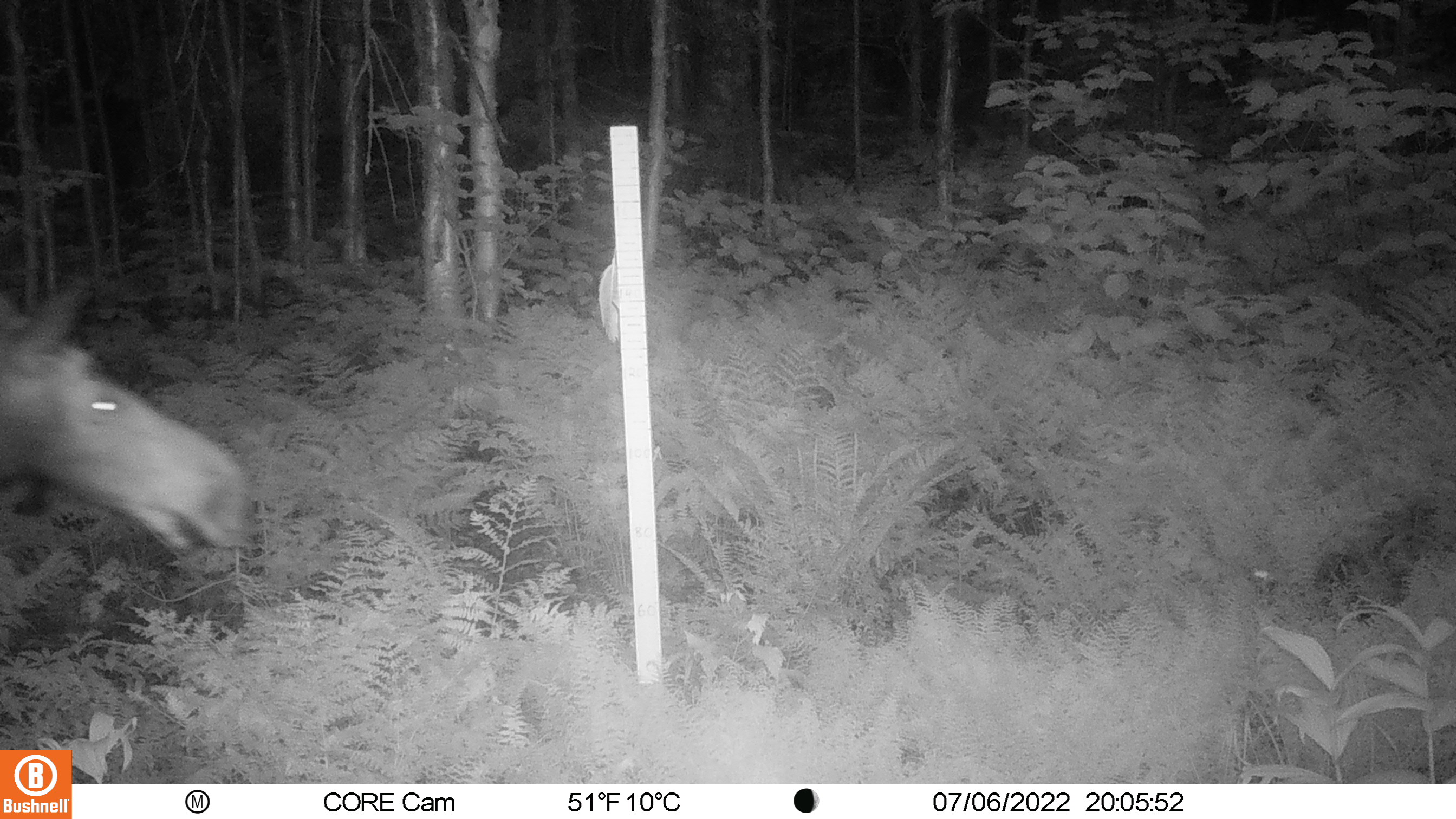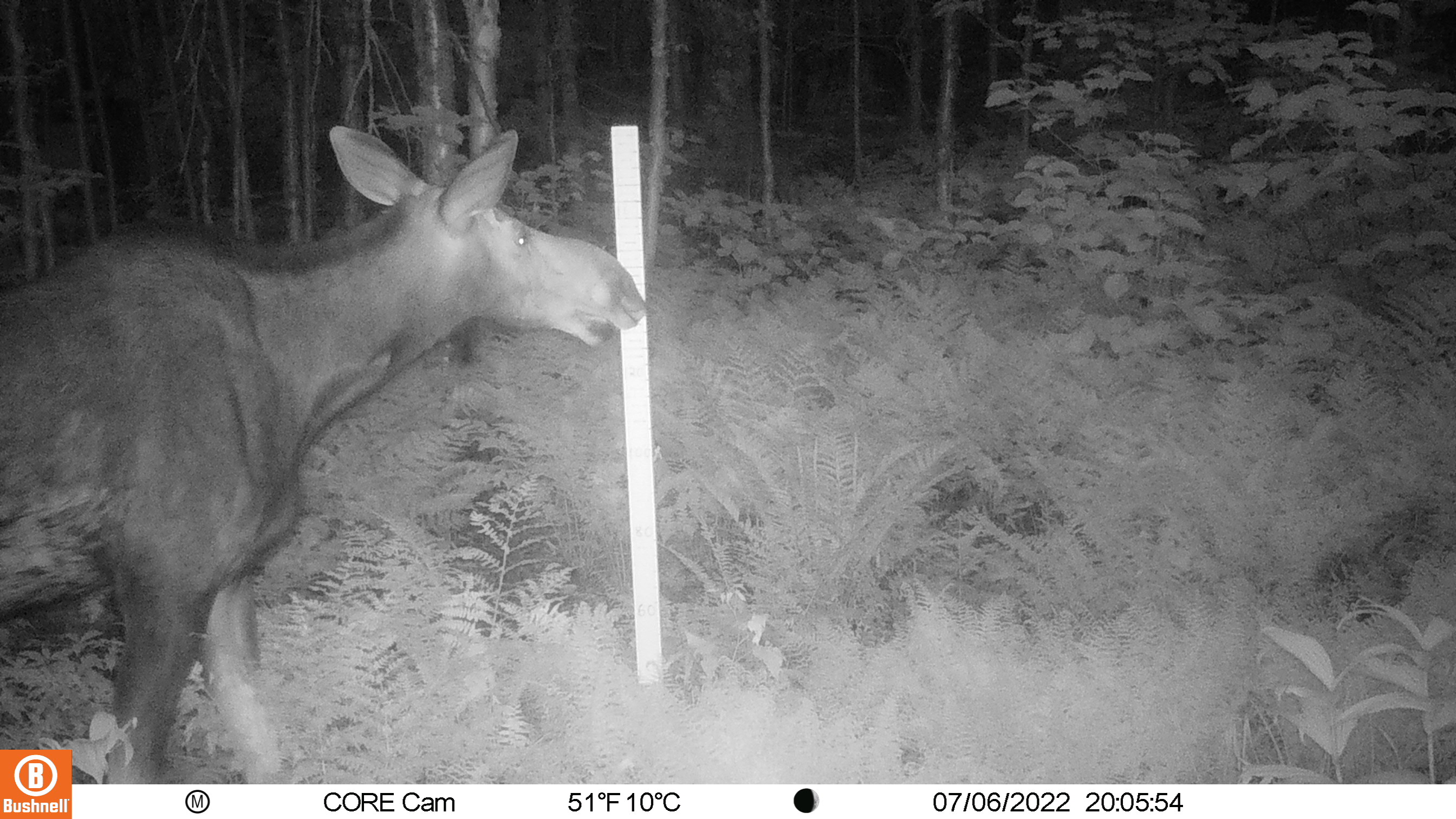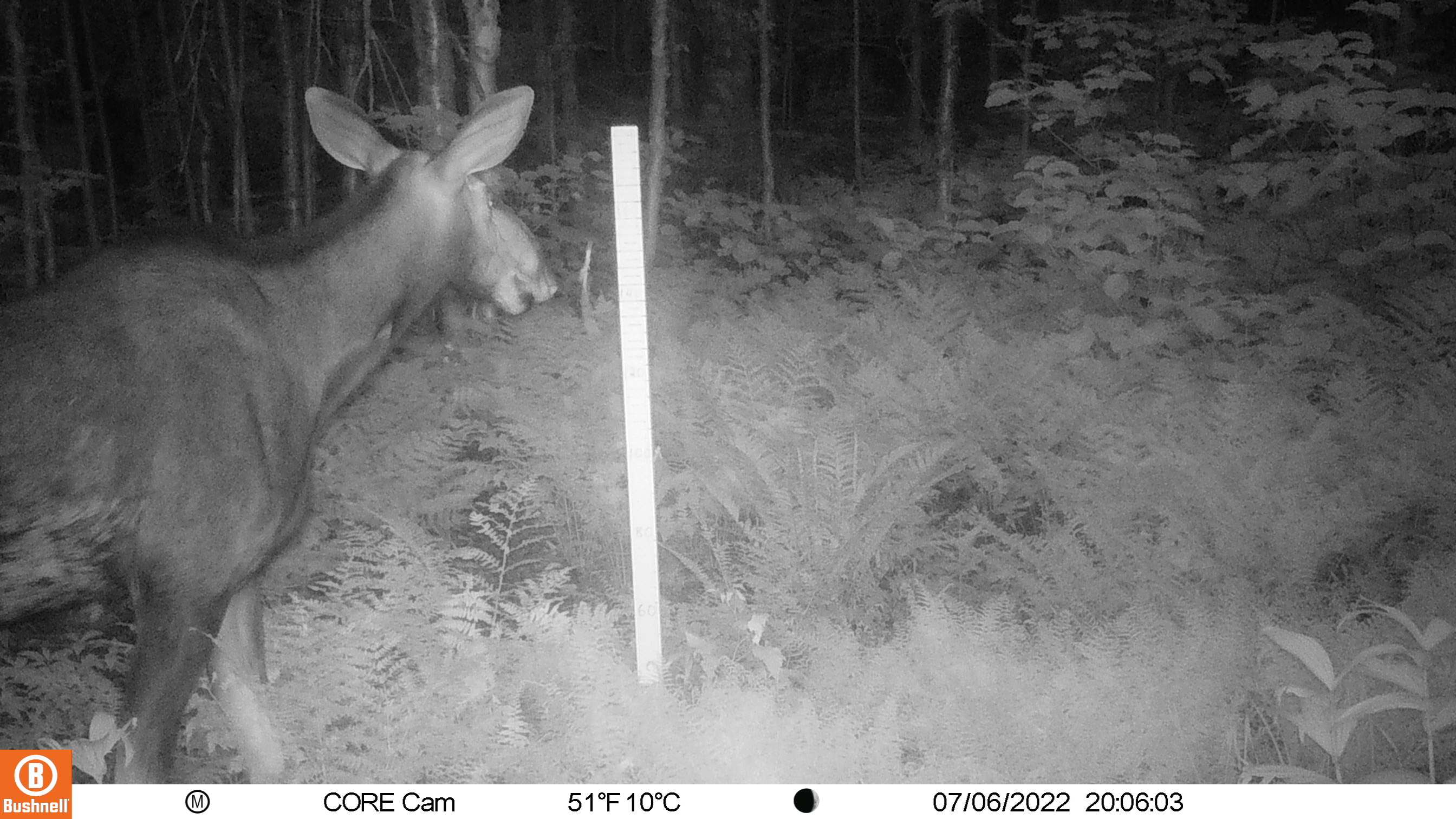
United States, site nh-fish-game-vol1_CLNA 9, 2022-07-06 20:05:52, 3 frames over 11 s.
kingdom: Animalia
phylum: Chordata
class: Mammalia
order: Artiodactyla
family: Cervidae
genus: Alces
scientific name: Alces alces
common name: moose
Moose (Alces alces).